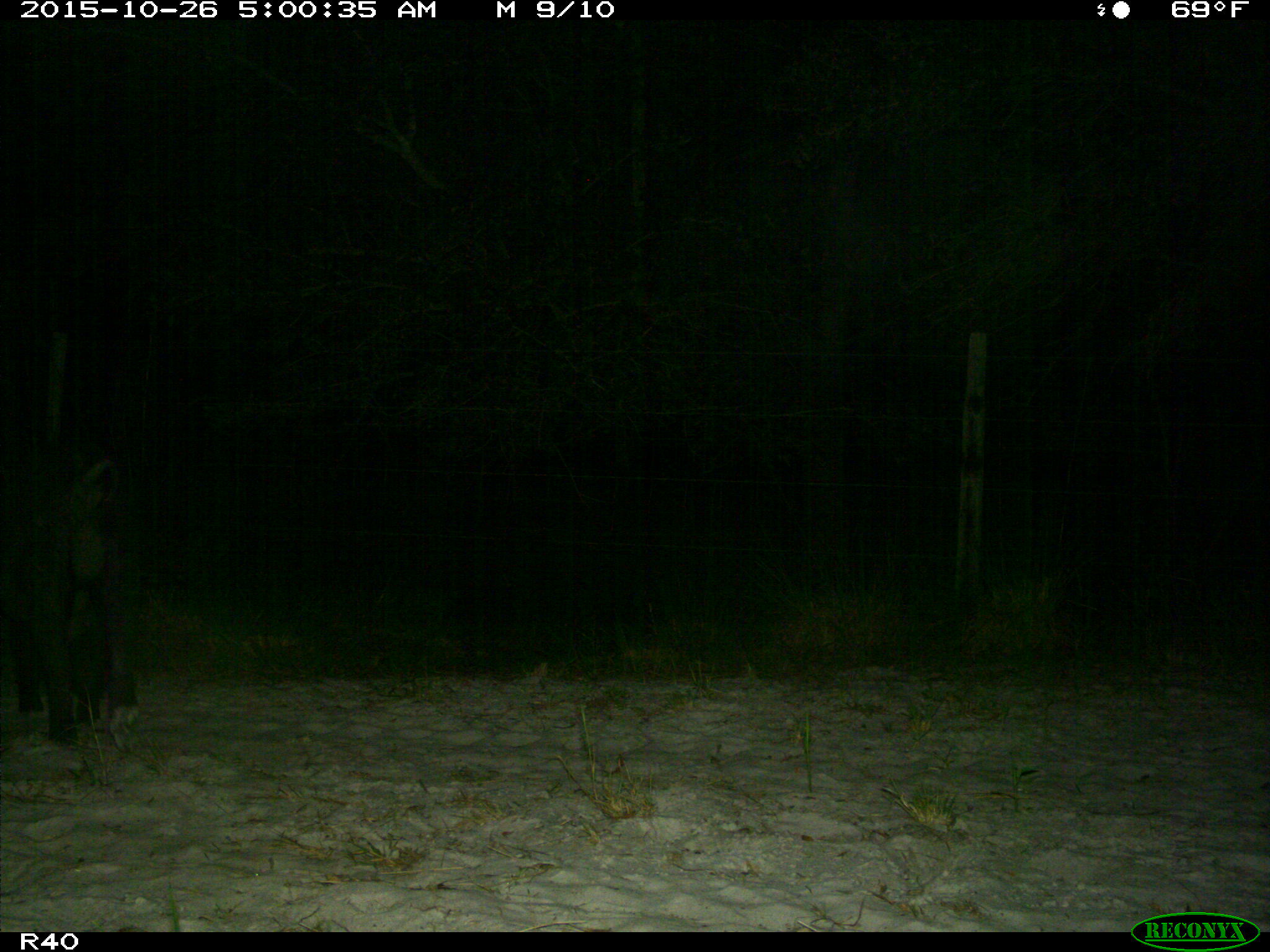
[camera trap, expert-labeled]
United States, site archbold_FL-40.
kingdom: Animalia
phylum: Chordata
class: Mammalia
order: Artiodactyla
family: Suidae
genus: Sus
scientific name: Sus scrofa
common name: wild boar